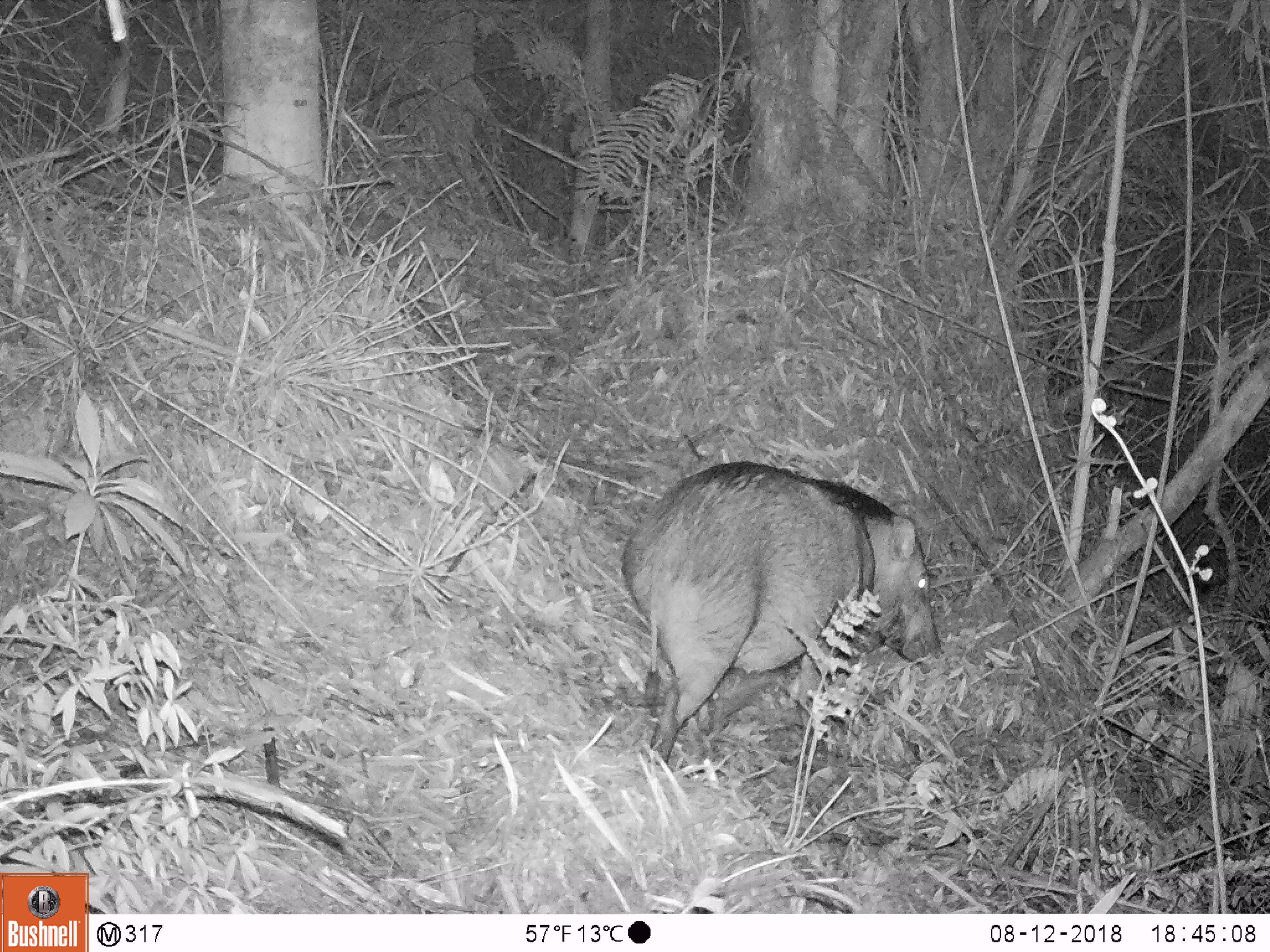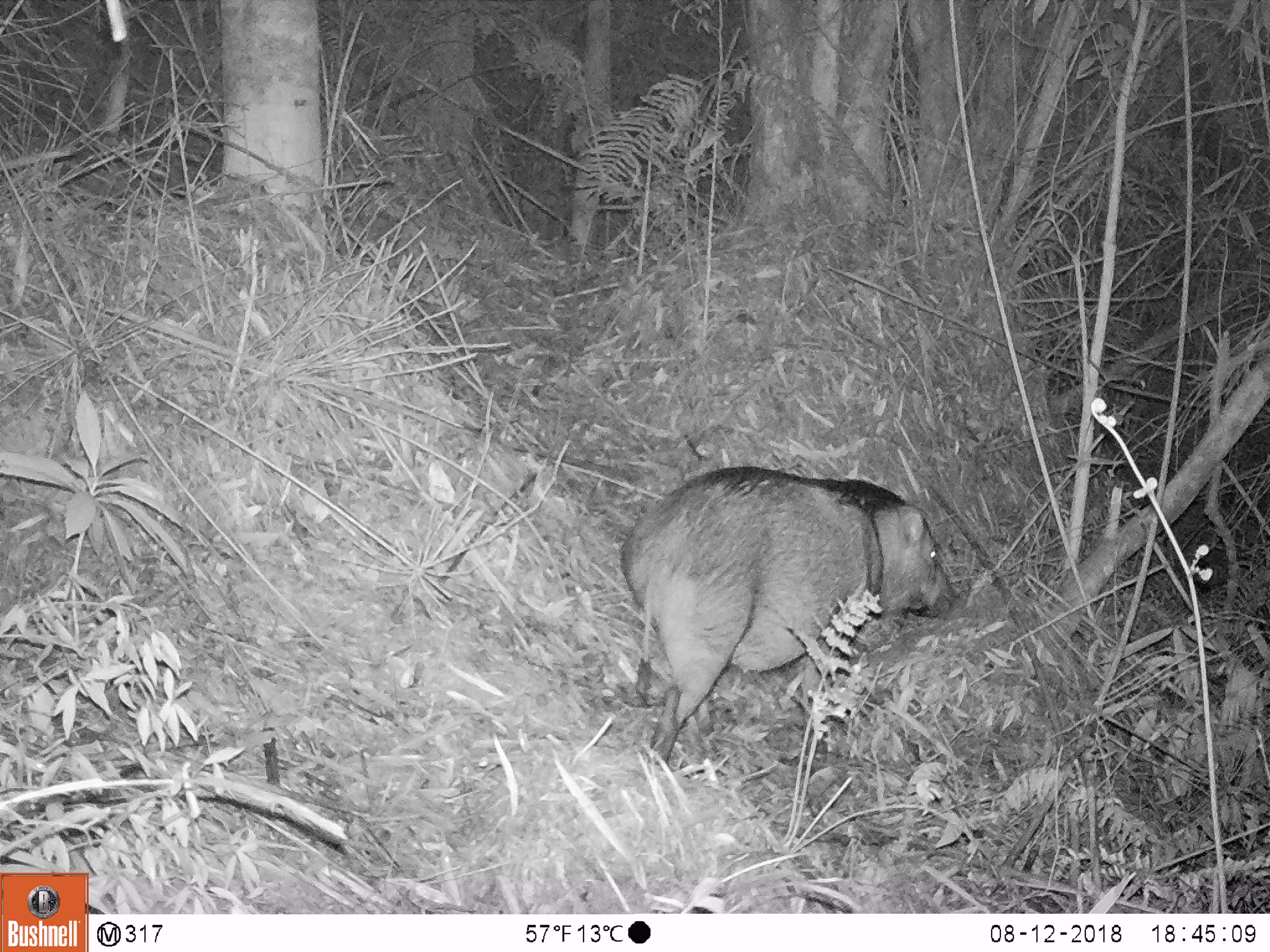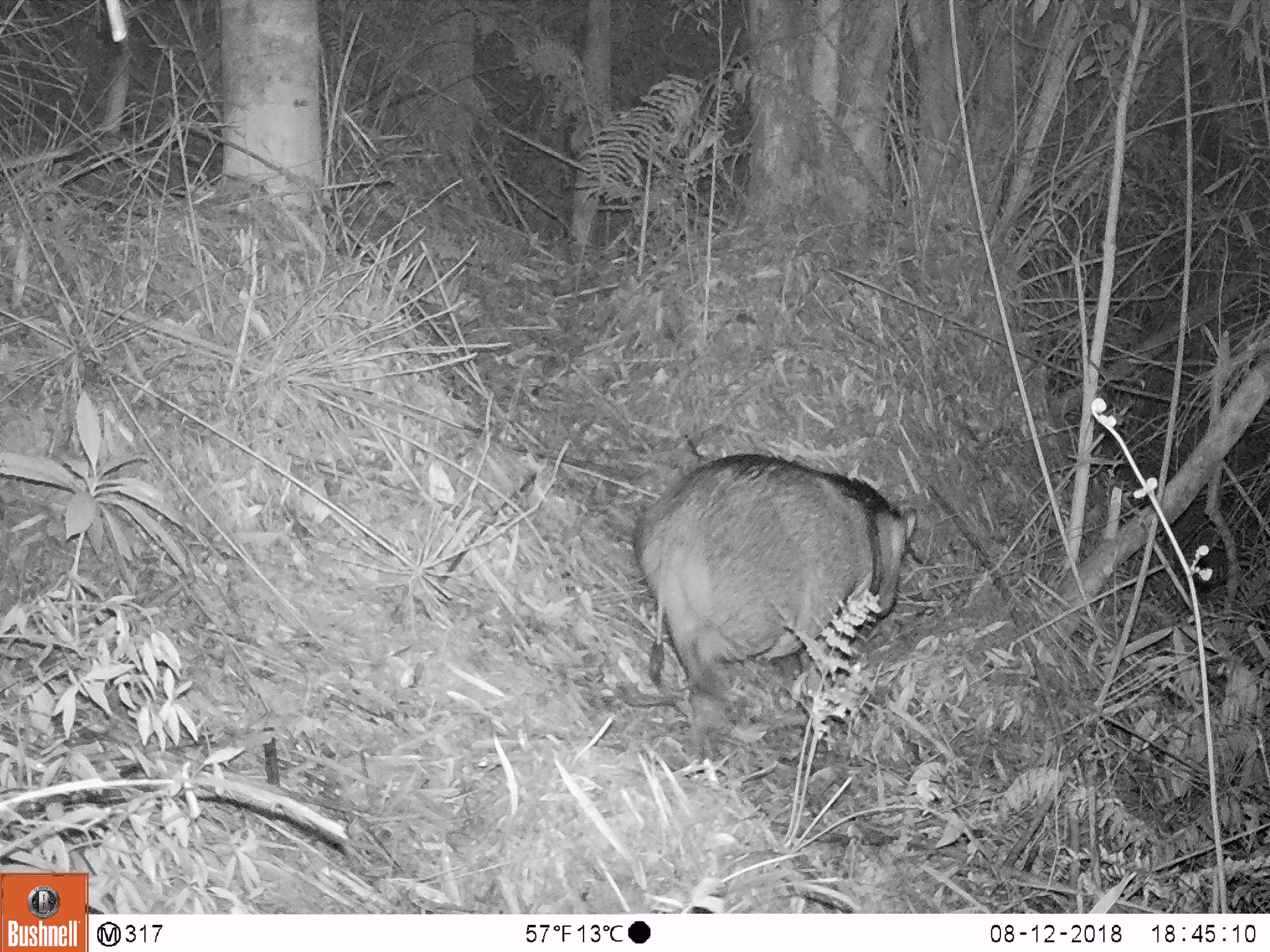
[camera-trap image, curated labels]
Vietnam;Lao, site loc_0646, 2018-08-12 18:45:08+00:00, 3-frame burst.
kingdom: Animalia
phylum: Chordata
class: Mammalia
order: Artiodactyla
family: Suidae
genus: Sus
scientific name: Sus scrofa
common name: eurasian wild pig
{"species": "eurasian wild pig (Sus scrofa)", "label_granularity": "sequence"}